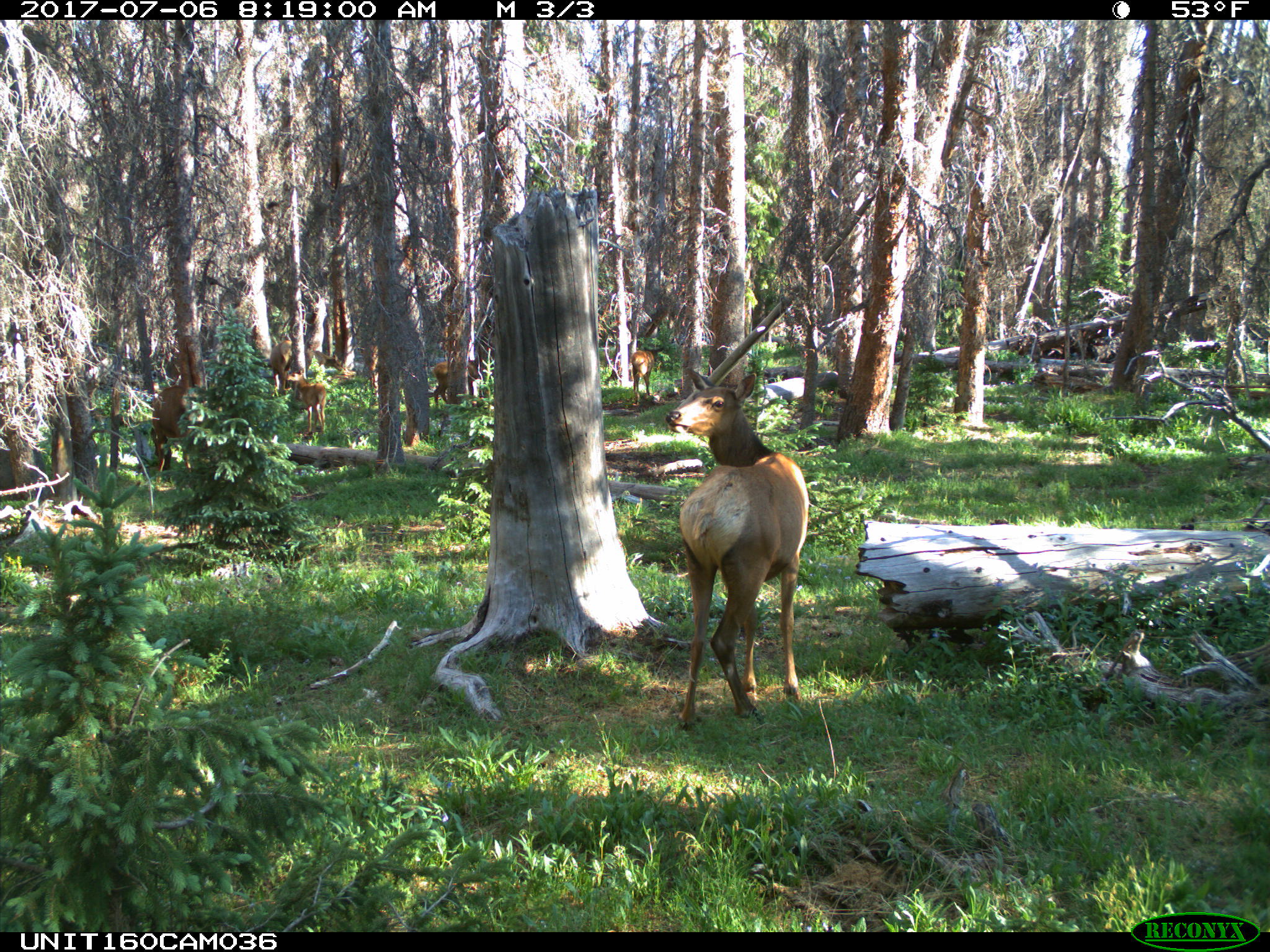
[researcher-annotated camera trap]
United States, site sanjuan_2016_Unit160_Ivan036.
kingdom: Animalia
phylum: Chordata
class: Mammalia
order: Artiodactyla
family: Cervidae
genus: Cervus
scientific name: Cervus elaphus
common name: red deer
Cervus elaphus (red deer).